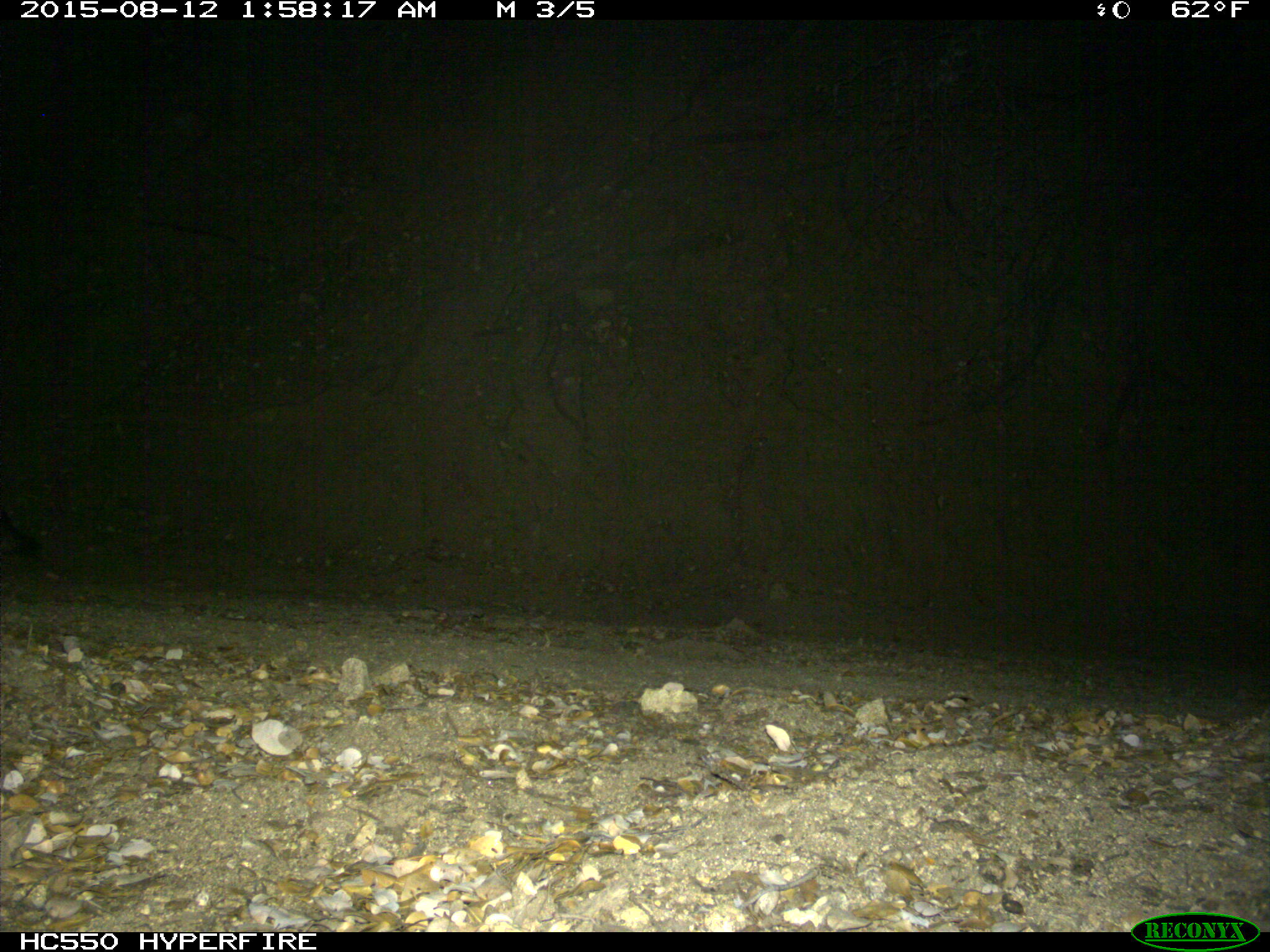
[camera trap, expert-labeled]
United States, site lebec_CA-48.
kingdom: Animalia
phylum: Chordata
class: Mammalia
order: Carnivora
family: Canidae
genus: Urocyon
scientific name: Urocyon cinereoargenteus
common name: gray fox